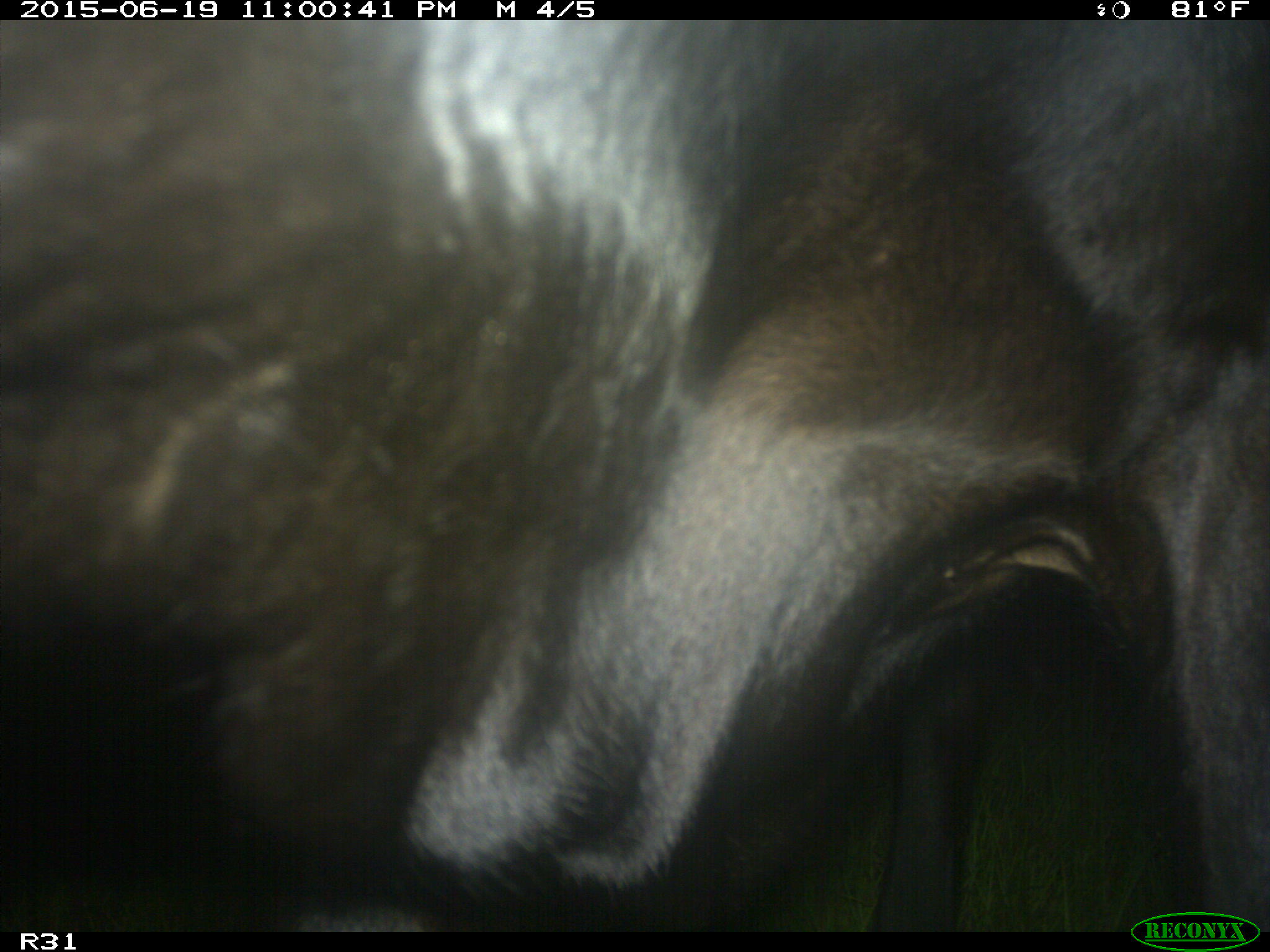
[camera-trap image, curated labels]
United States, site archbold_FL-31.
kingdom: Animalia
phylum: Chordata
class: Mammalia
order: Artiodactyla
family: Bovidae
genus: Bos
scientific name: Bos taurus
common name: domestic cow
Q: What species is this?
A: Bos taurus (domestic cow).